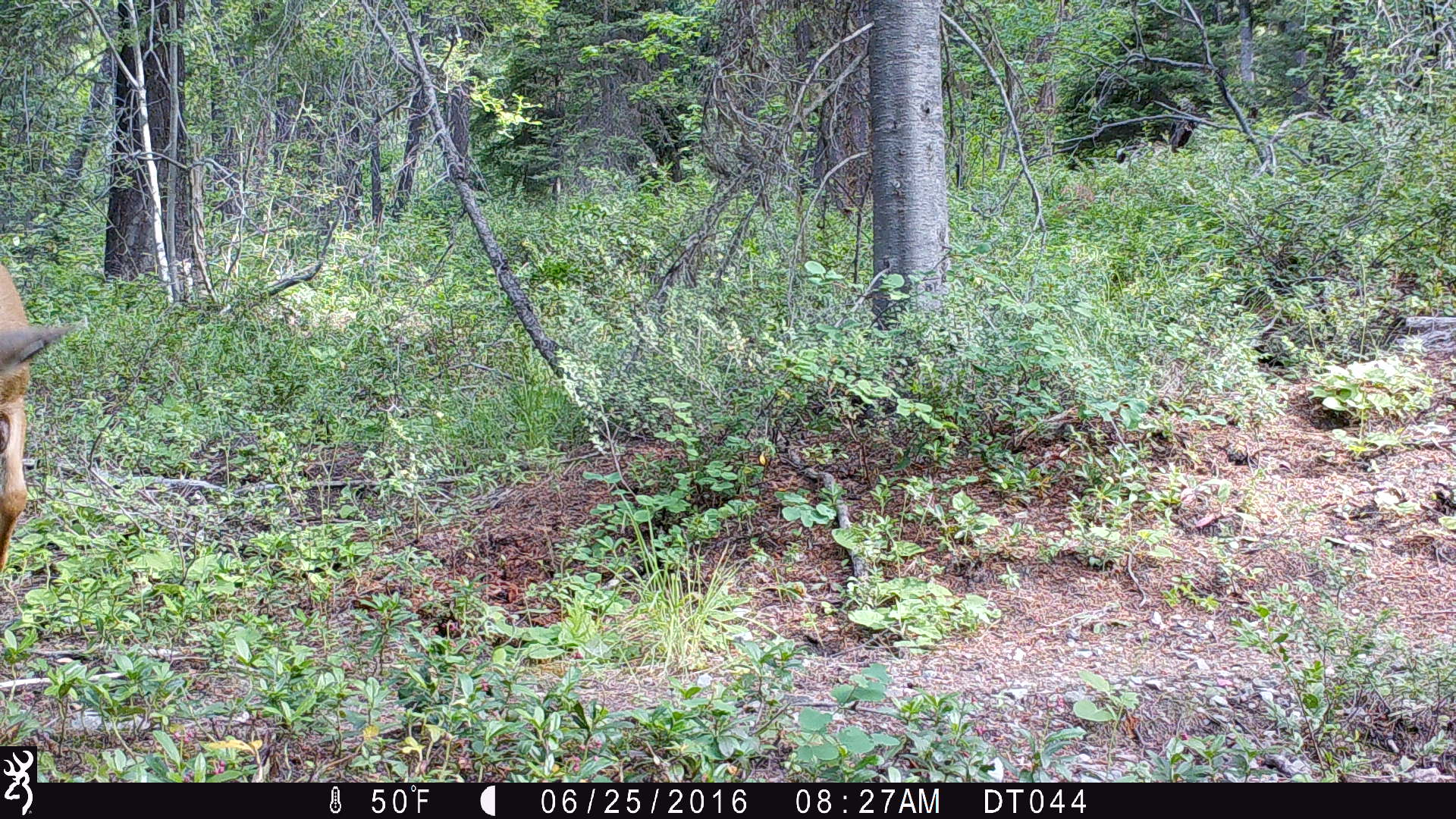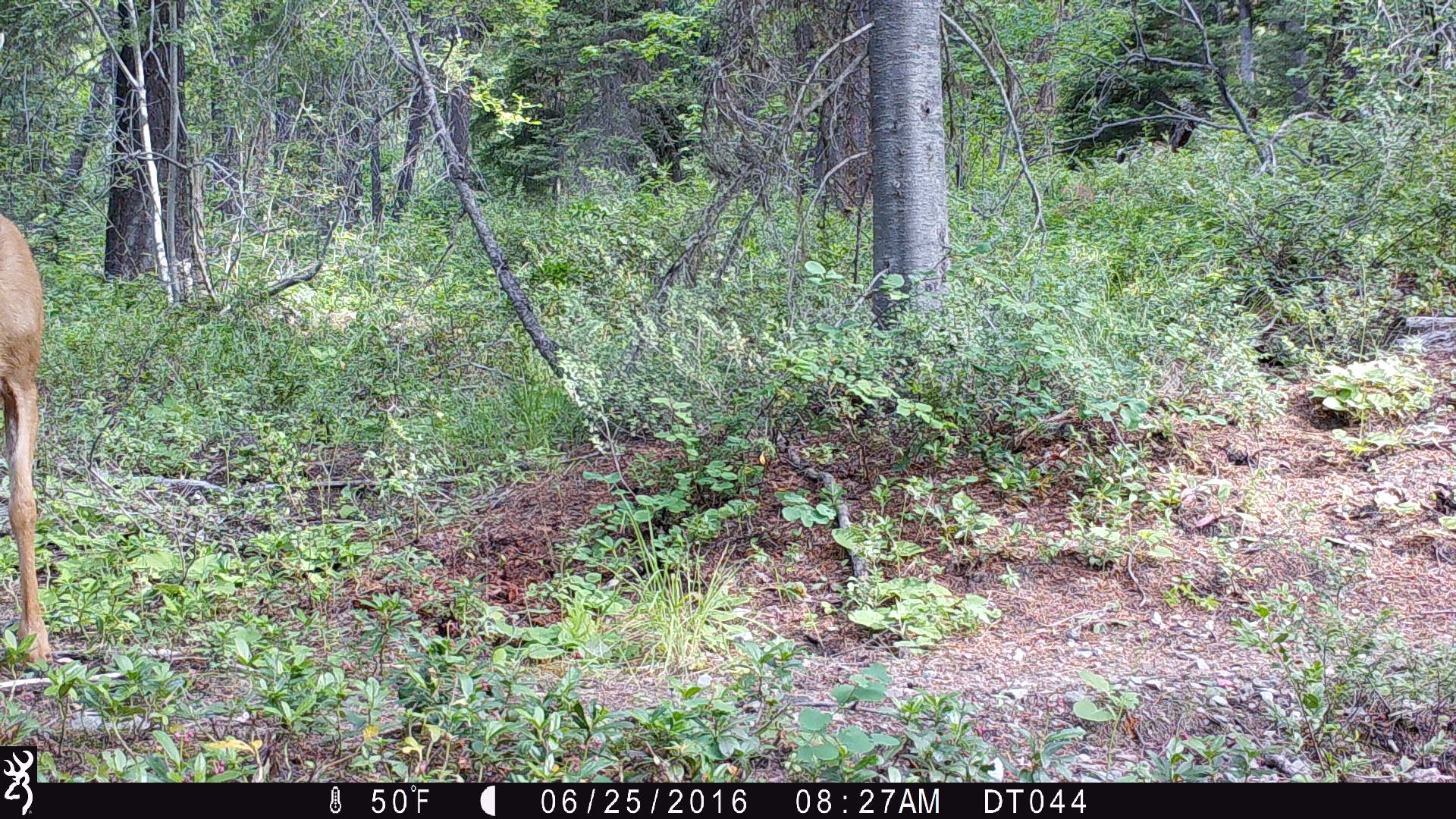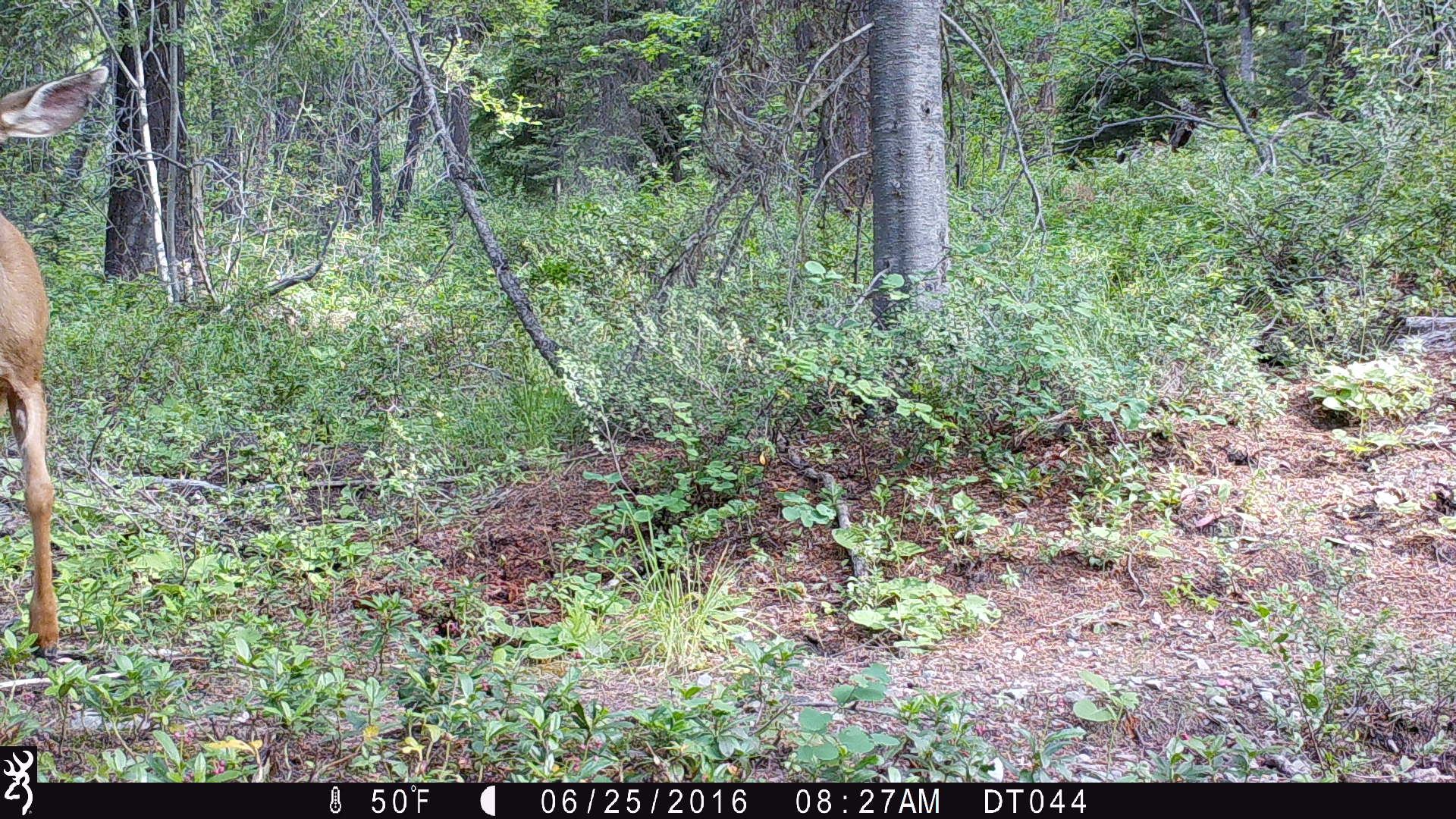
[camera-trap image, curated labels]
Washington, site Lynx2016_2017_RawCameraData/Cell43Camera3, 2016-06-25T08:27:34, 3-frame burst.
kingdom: Animalia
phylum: Chordata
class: Mammalia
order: Artiodactyla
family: Cervidae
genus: Odocoileus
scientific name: Odocoileus hemionus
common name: mule deer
Odocoileus hemionus (mule deer). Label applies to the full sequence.